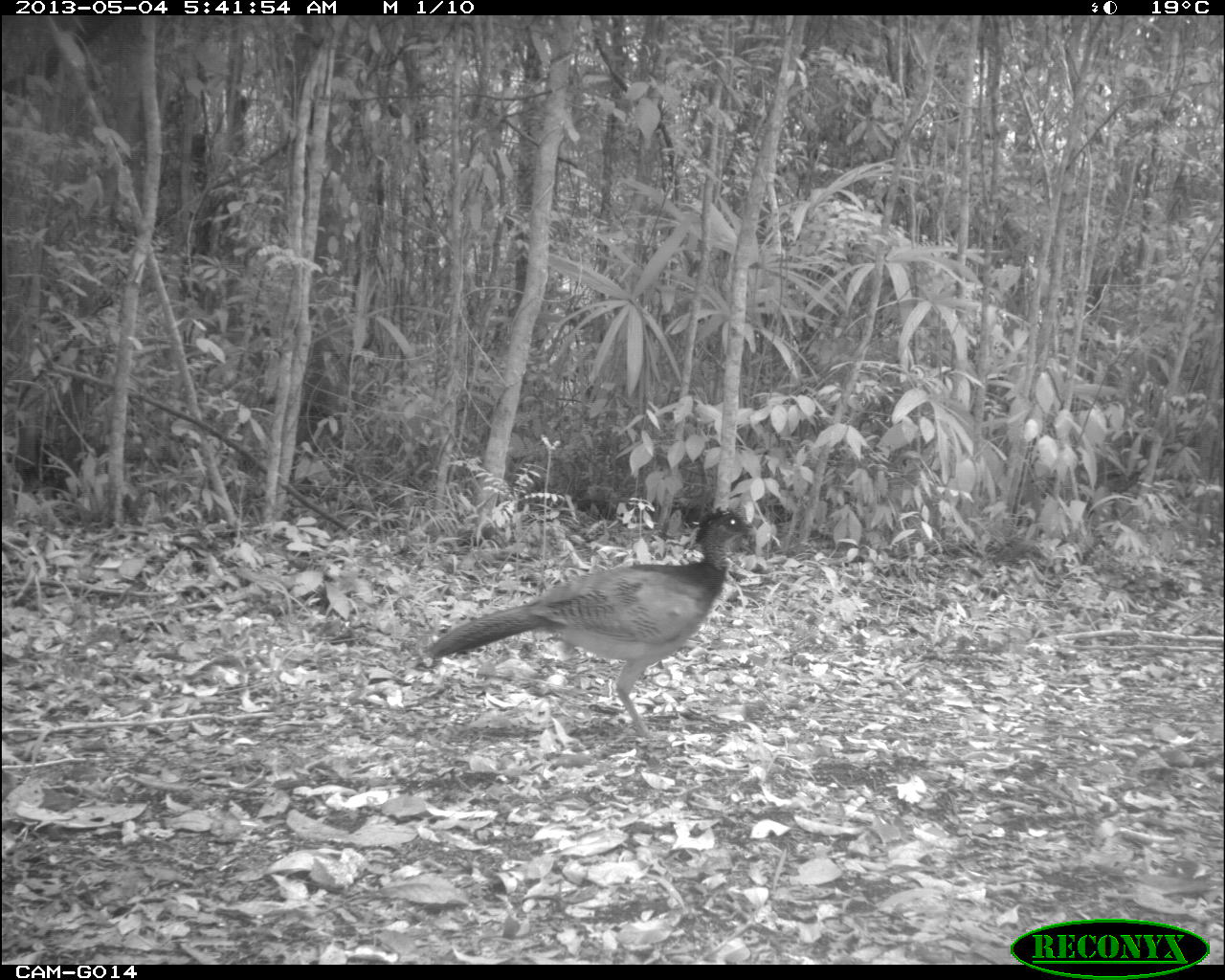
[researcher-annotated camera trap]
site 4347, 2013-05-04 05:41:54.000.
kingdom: Animalia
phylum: Chordata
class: Aves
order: Galliformes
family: Cracidae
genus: Crax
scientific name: Crax rubra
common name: great curassow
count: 1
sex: female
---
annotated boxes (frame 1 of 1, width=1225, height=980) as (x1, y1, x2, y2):
crax rubra: (422, 507, 757, 740)